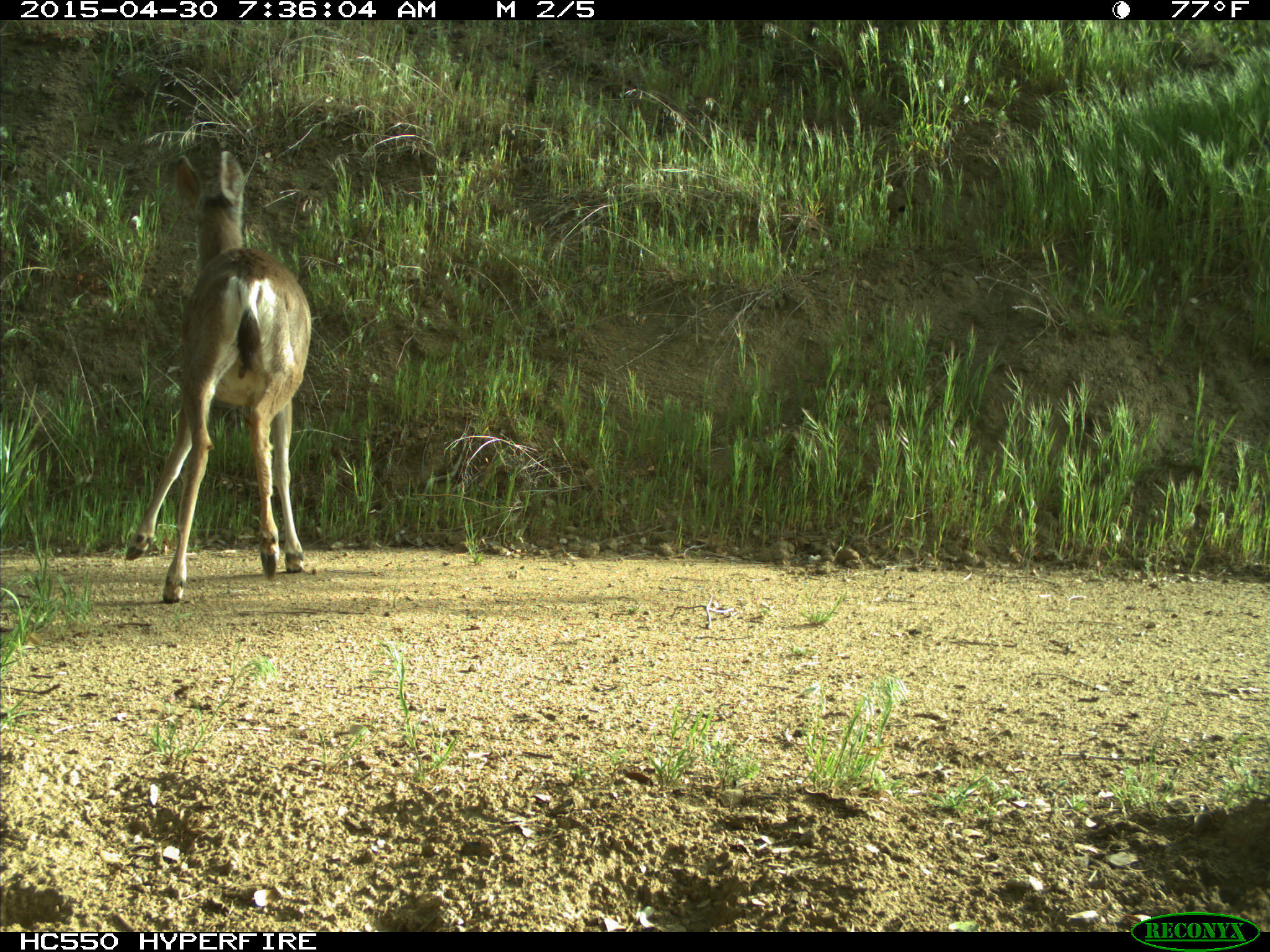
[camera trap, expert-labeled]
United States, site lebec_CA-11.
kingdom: Animalia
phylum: Chordata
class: Mammalia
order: Artiodactyla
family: Cervidae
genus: Odocoileus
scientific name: Odocoileus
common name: deer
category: unidentified deer